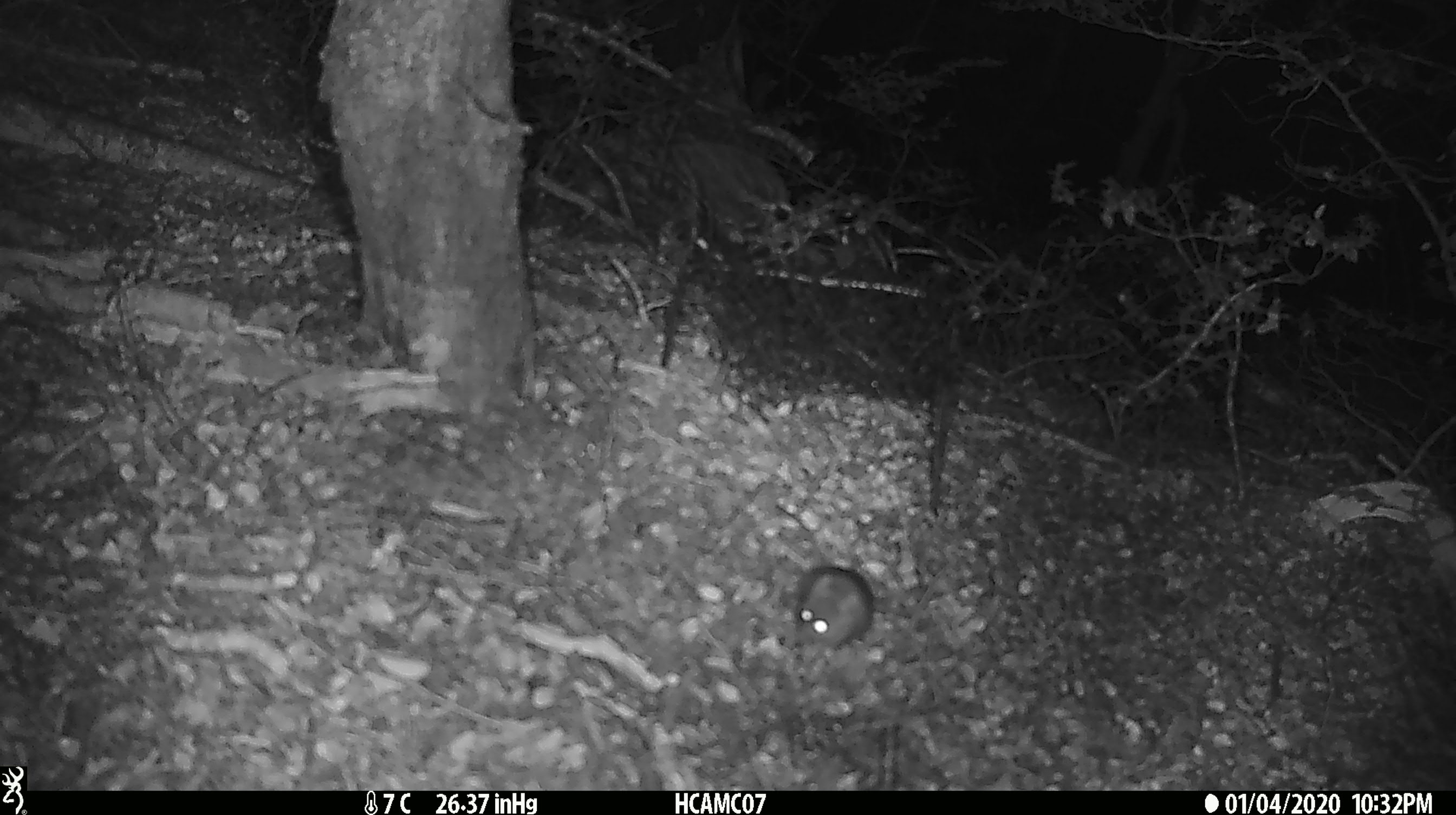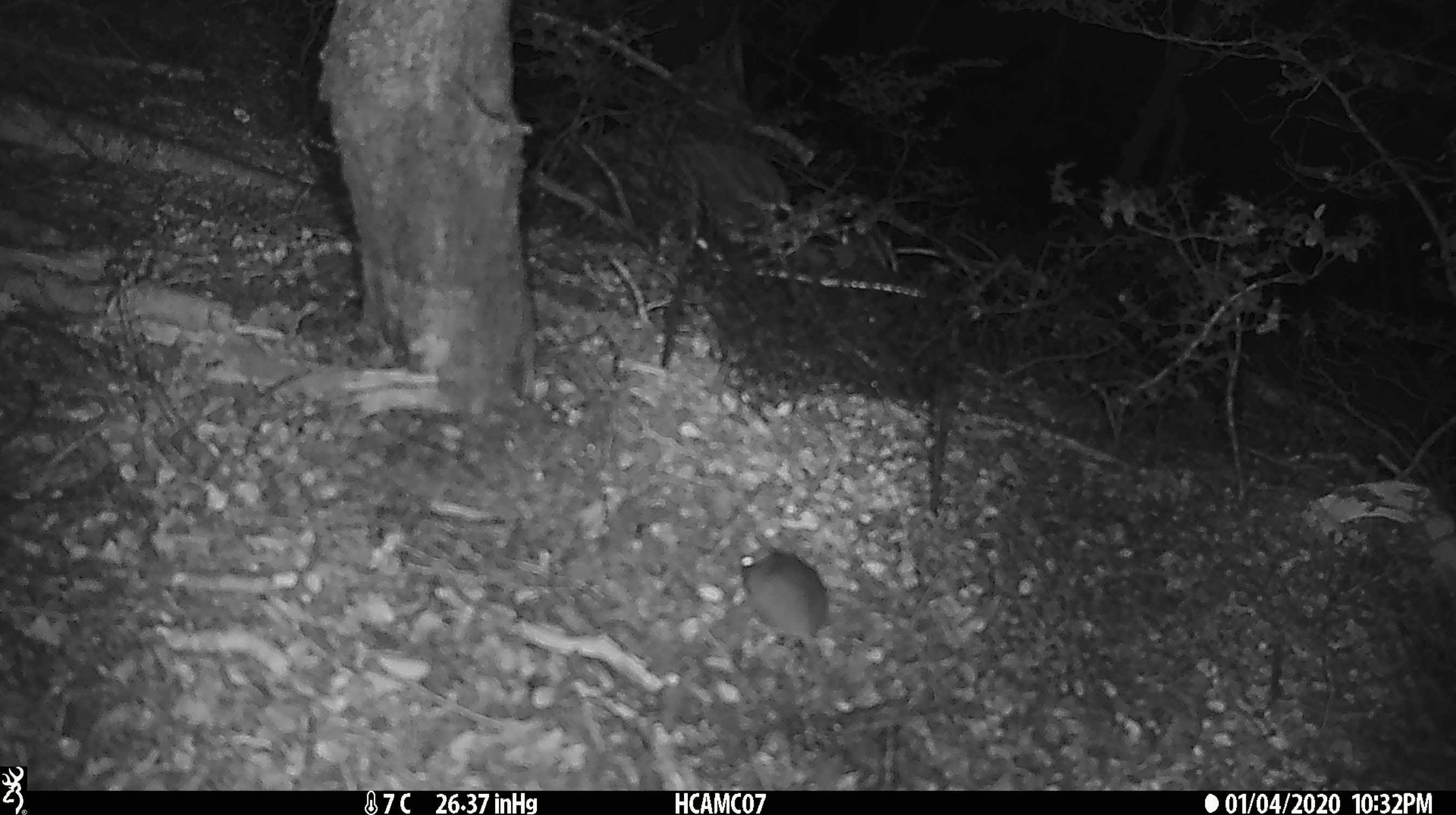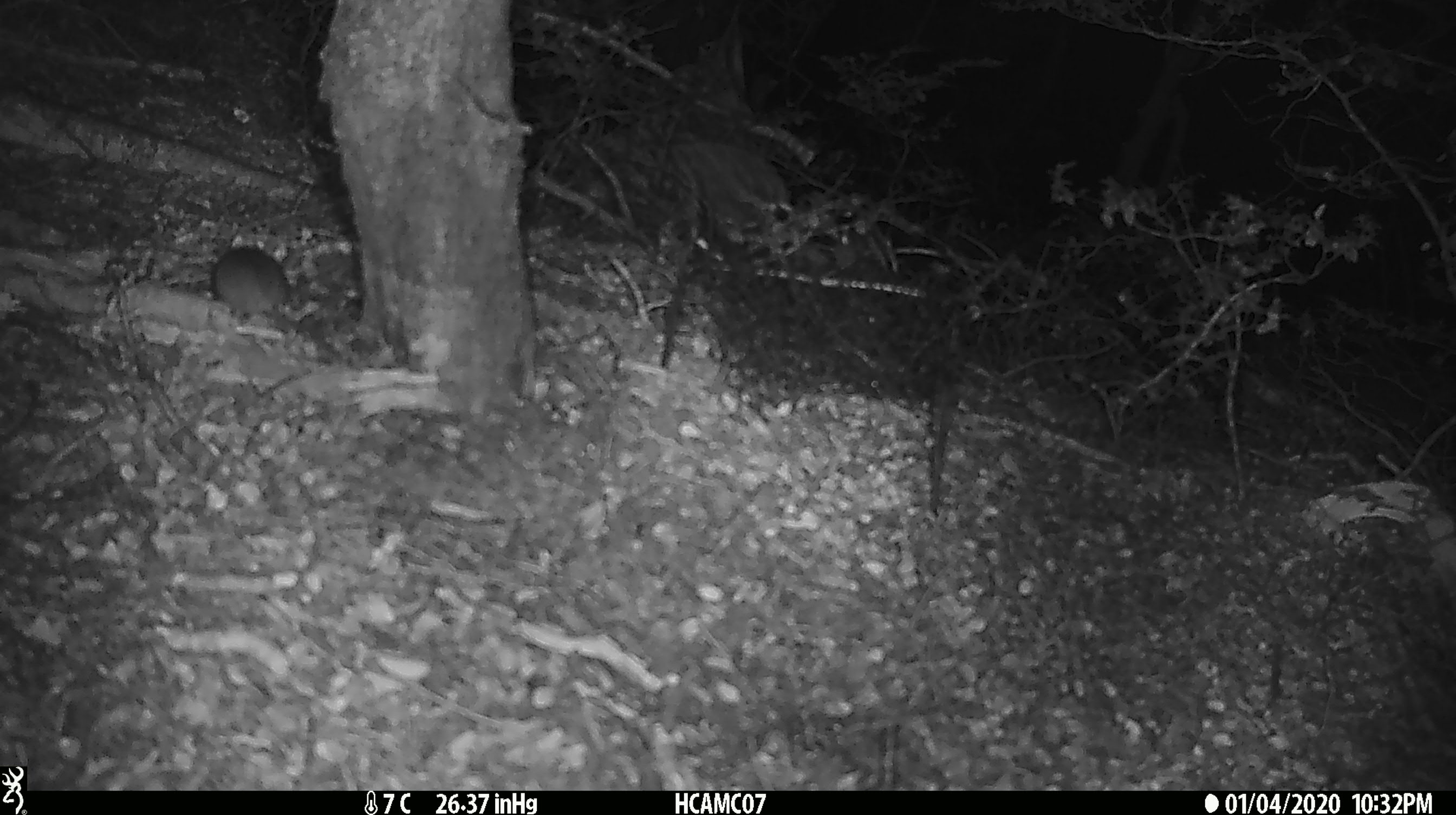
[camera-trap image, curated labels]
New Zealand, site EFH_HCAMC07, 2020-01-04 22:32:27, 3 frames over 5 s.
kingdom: Animalia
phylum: Chordata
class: Mammalia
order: Rodentia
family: Muridae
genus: Mus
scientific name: Mus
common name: mouse